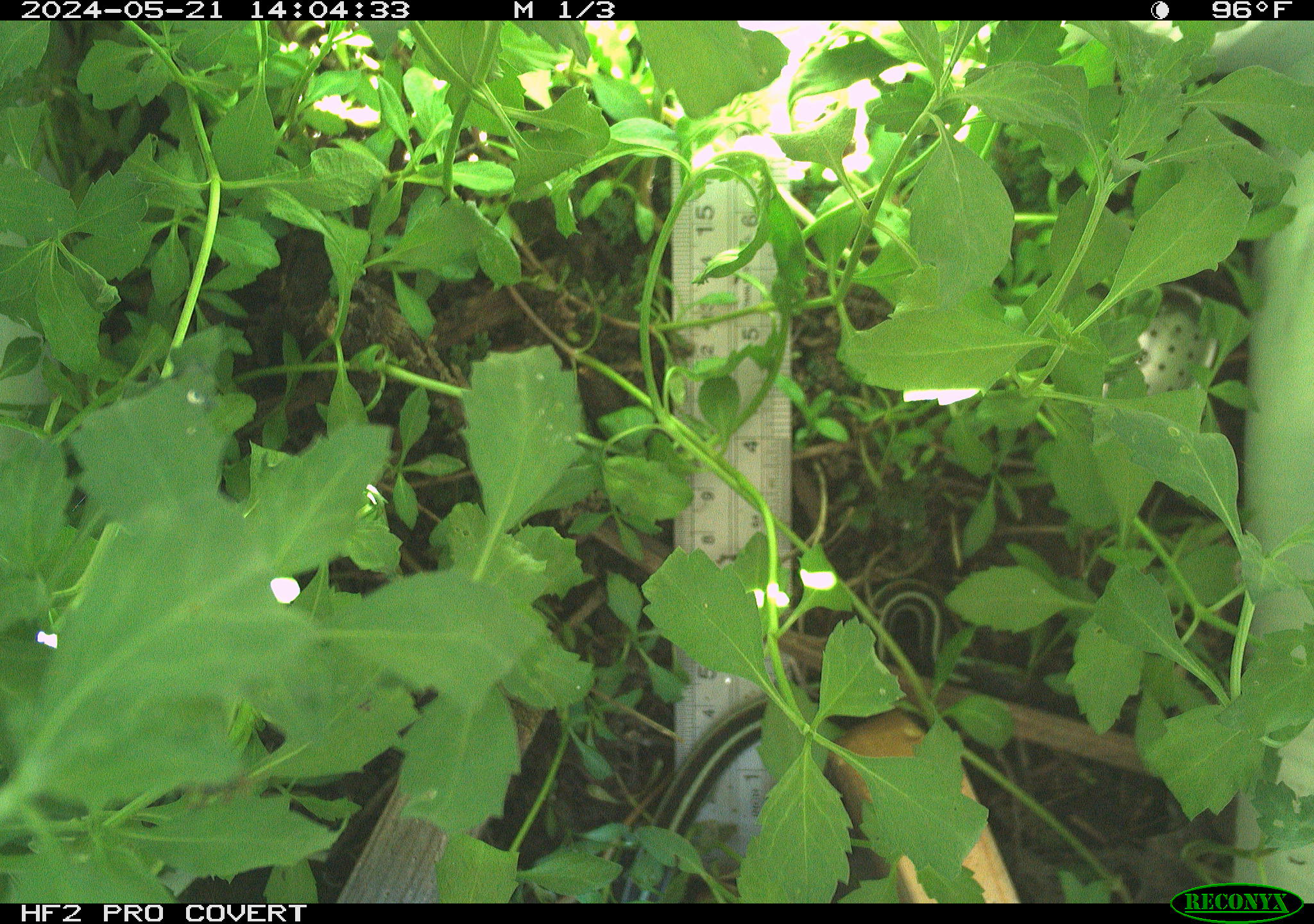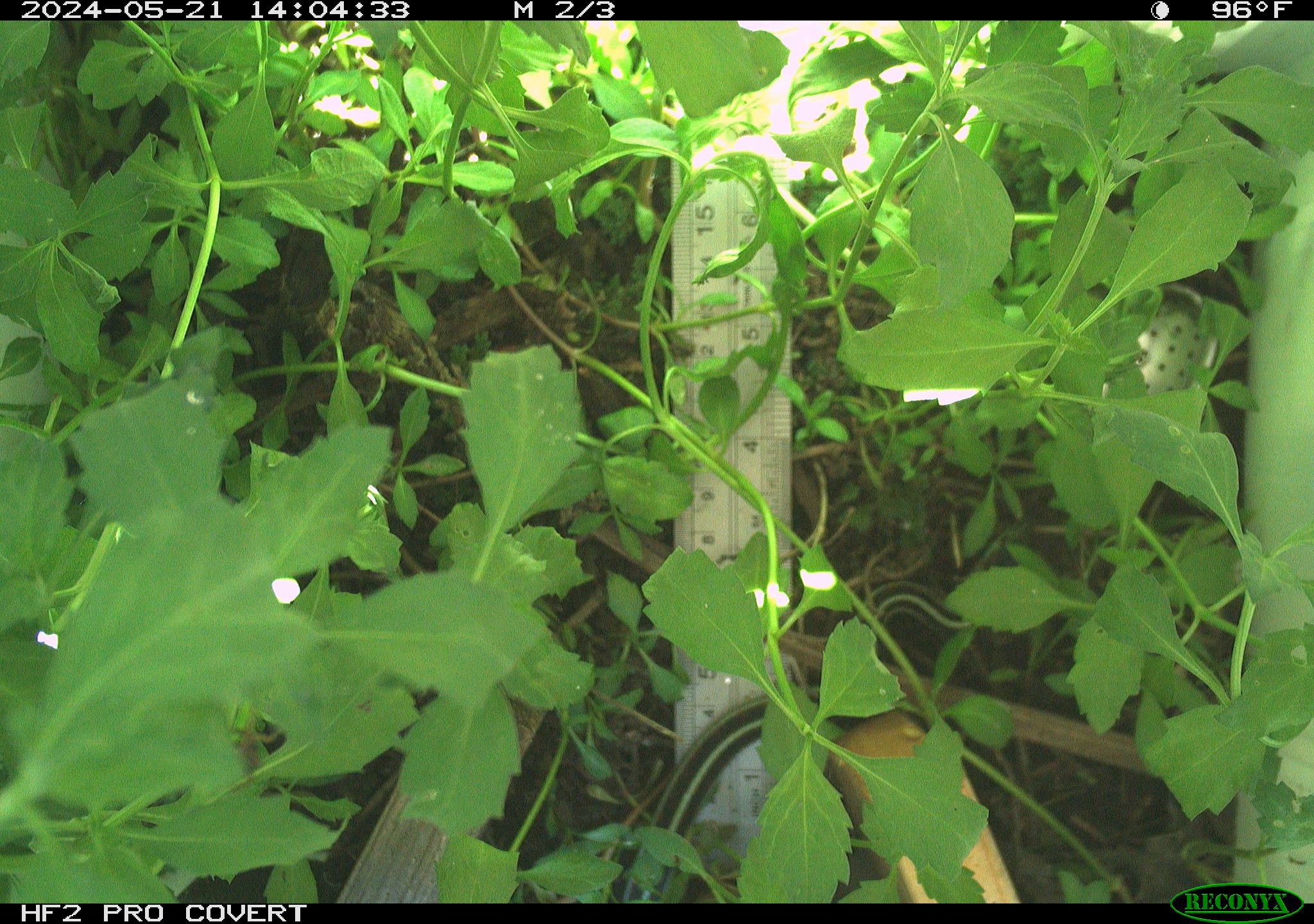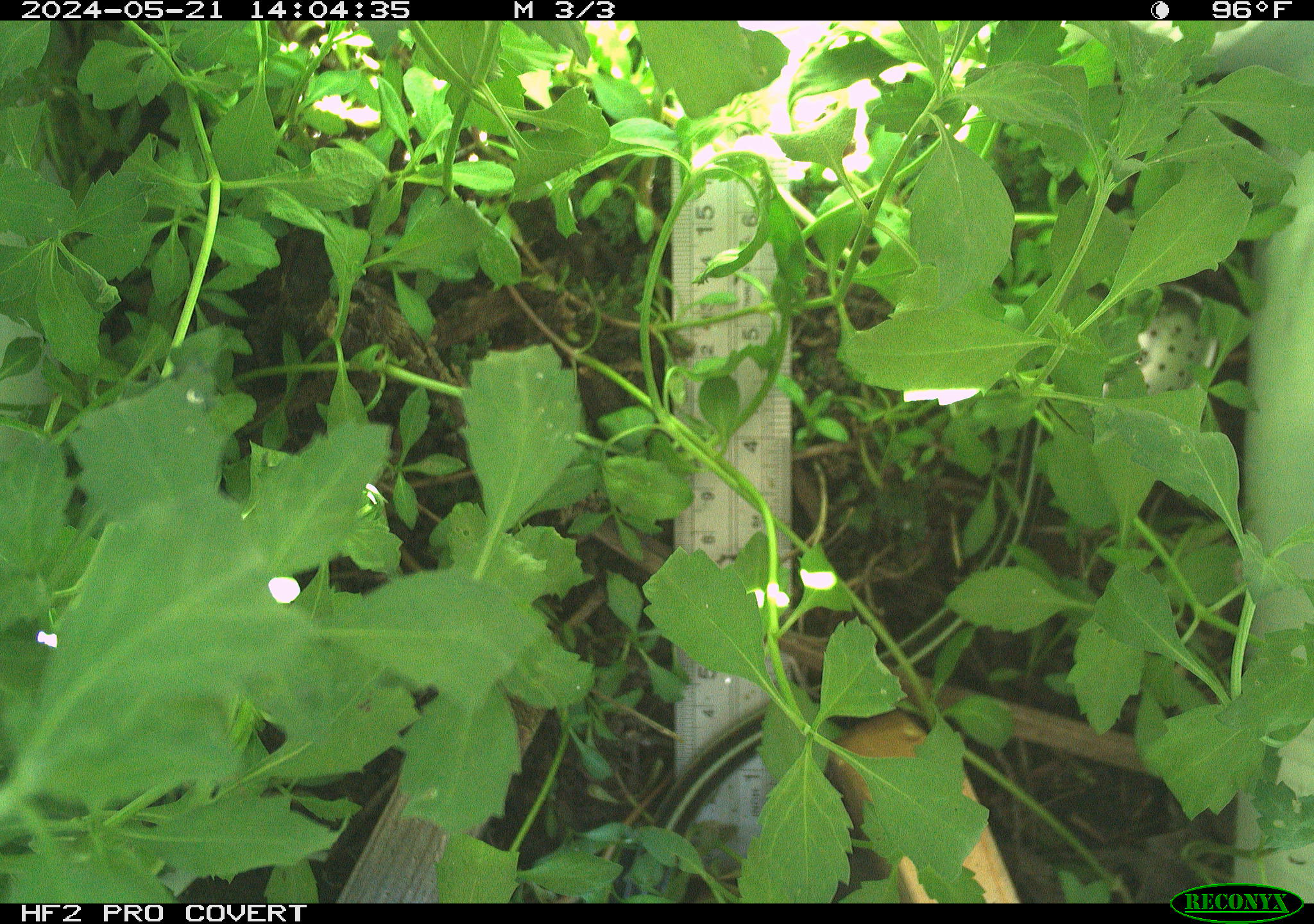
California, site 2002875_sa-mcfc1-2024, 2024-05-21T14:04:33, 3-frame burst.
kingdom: Animalia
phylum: Chordata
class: Reptilia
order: Squamata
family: Colubridae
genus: Thamnophis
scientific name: Thamnophis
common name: american gartersnakes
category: thamnophis species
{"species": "thamnophis species (american gartersnakes) (Thamnophis)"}